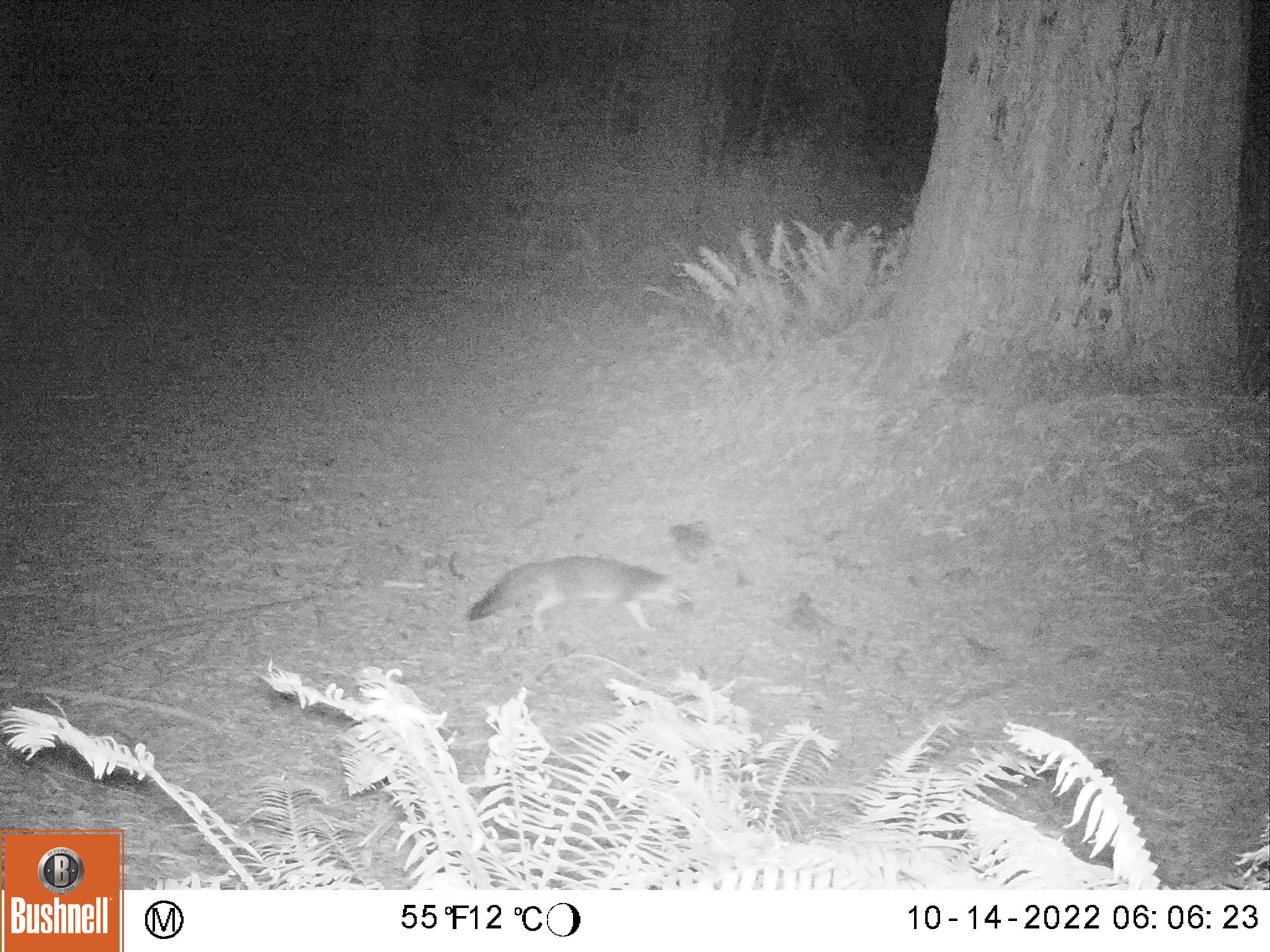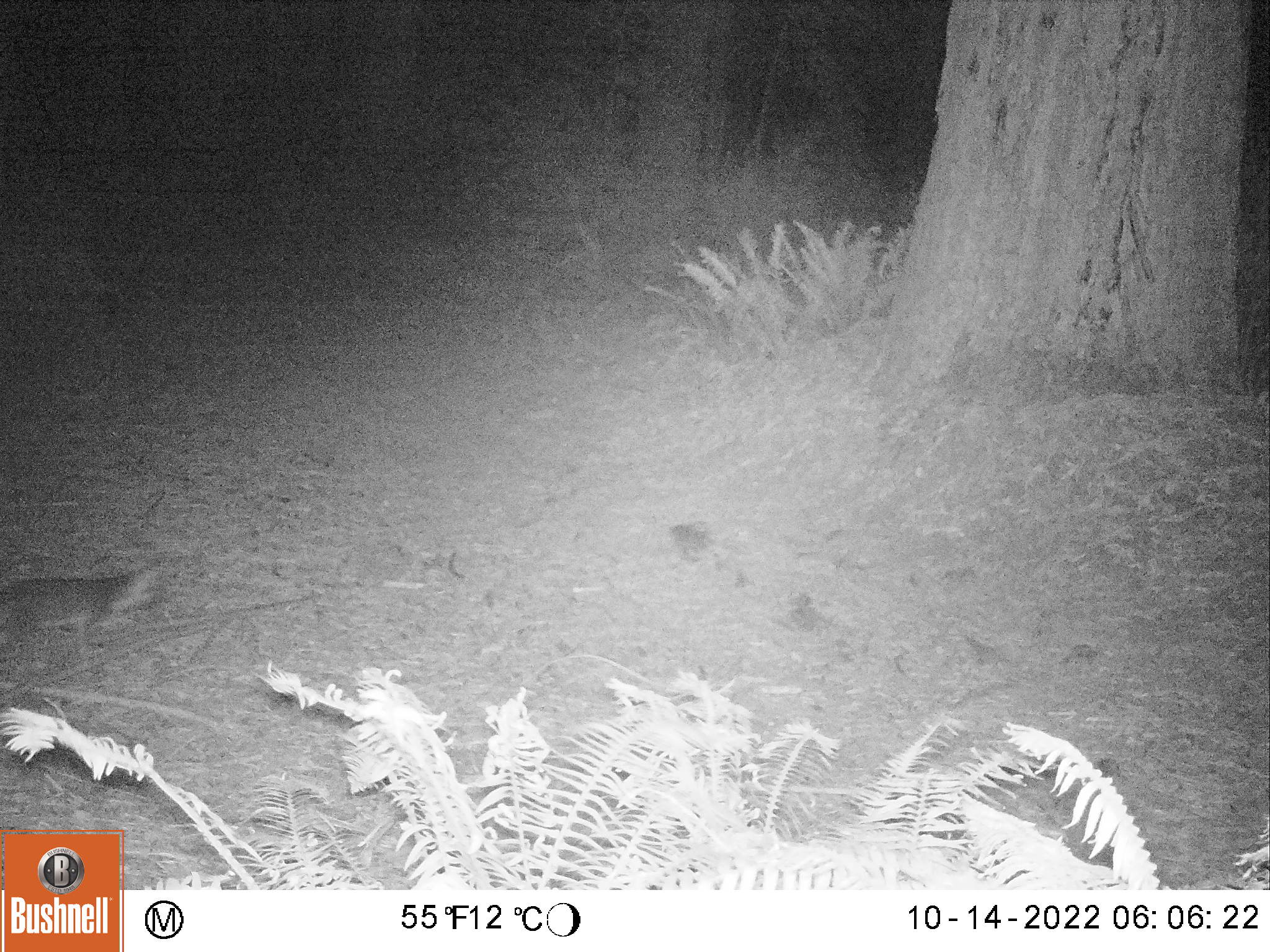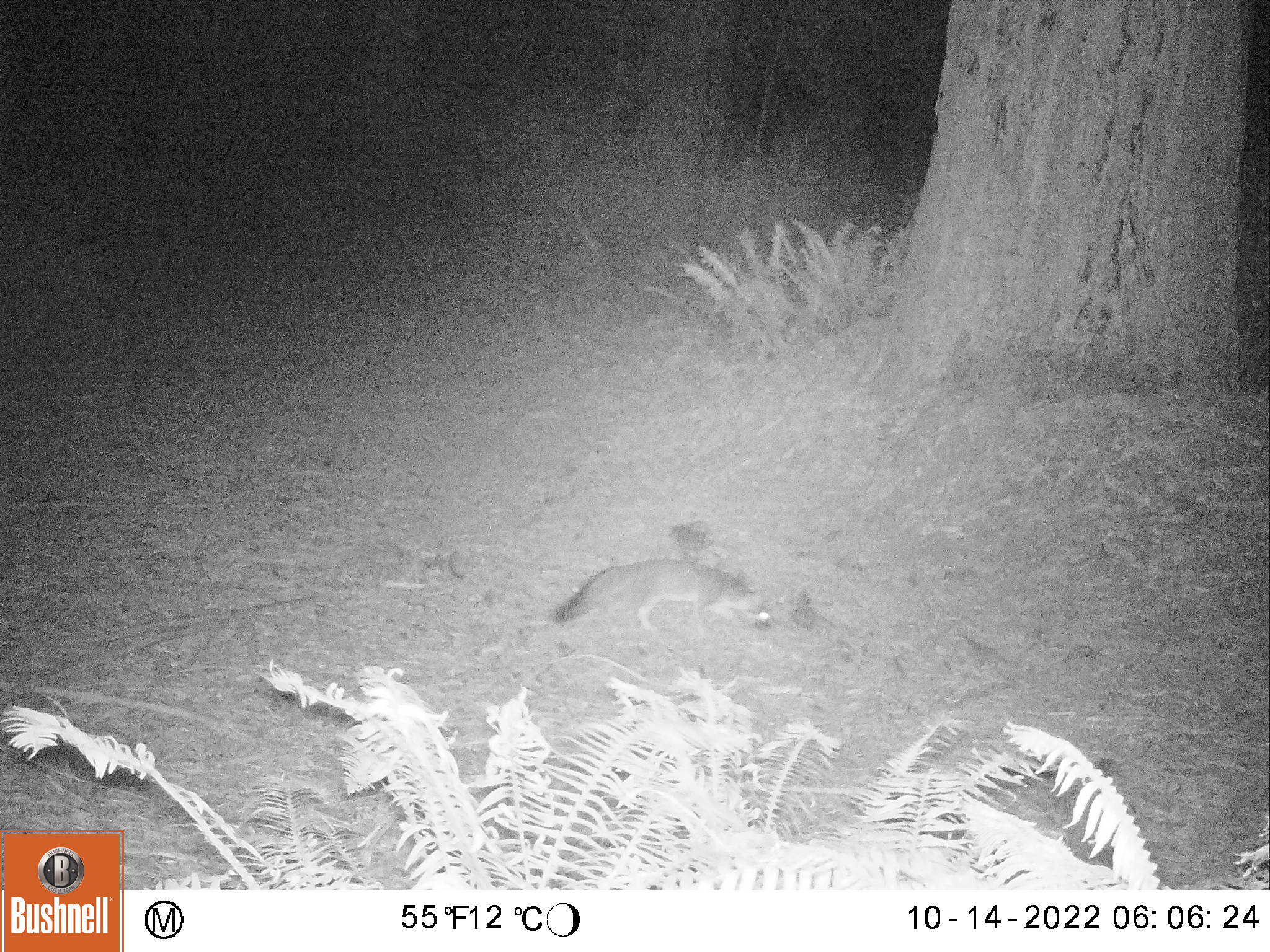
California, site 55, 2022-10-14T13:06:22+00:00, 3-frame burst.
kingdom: Animalia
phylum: Chordata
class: Mammalia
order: Carnivora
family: Canidae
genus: Urocyon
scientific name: Urocyon cinereoargenteus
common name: gray fox